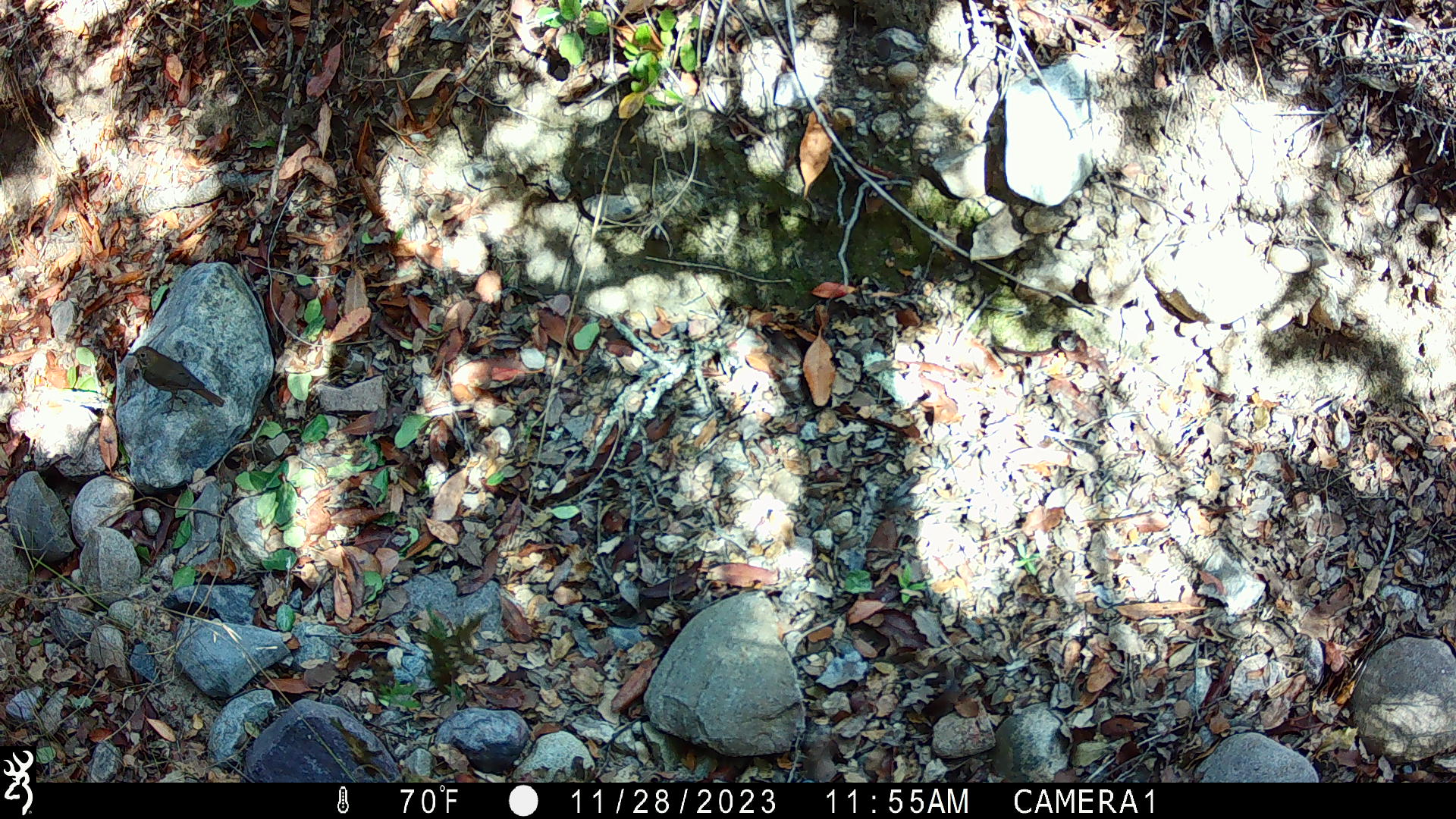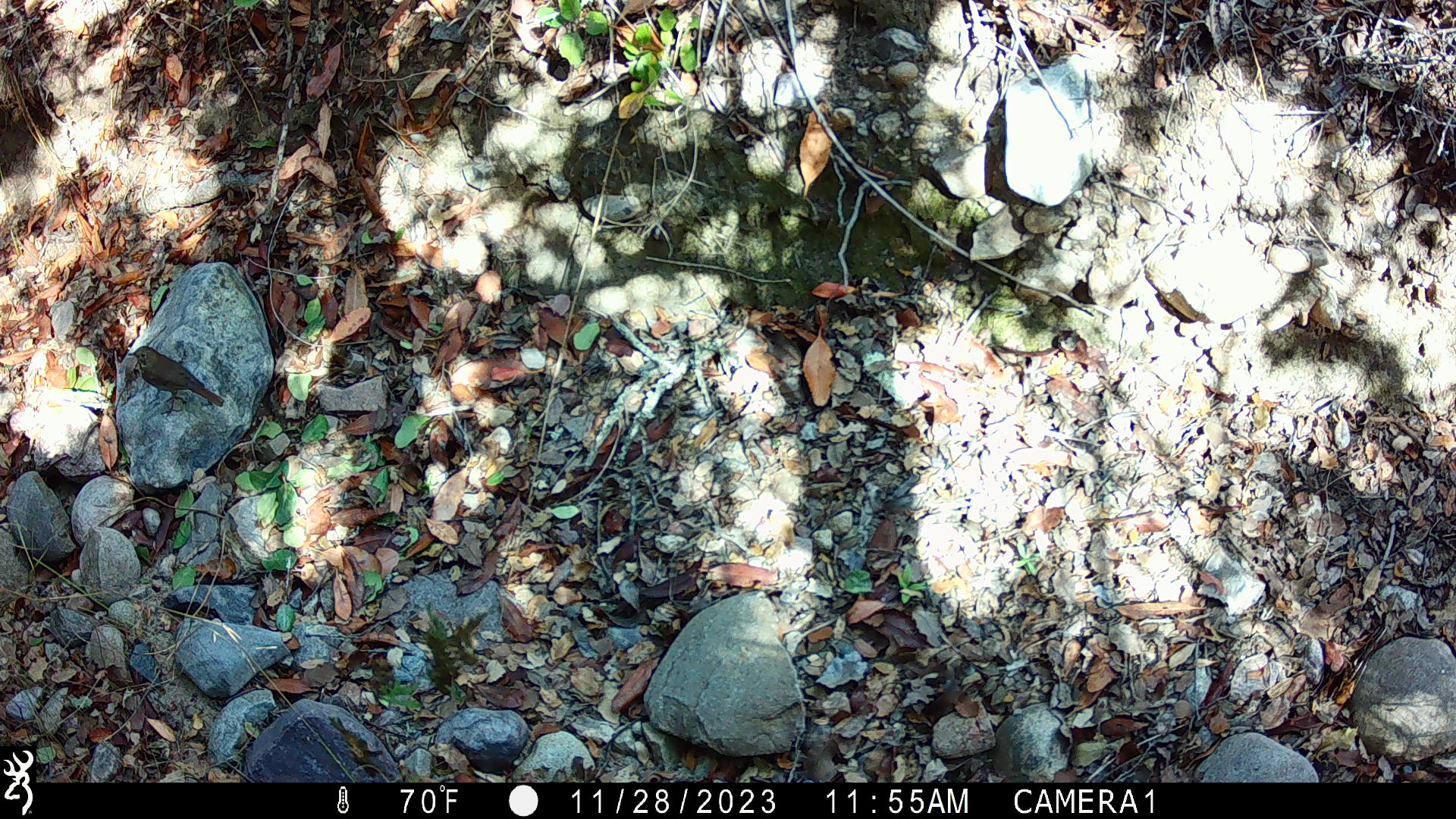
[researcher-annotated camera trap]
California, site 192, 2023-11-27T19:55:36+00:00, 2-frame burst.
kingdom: Animalia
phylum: Chordata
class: Aves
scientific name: Aves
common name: bird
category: unknown bird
Unknown bird (bird) (Aves).